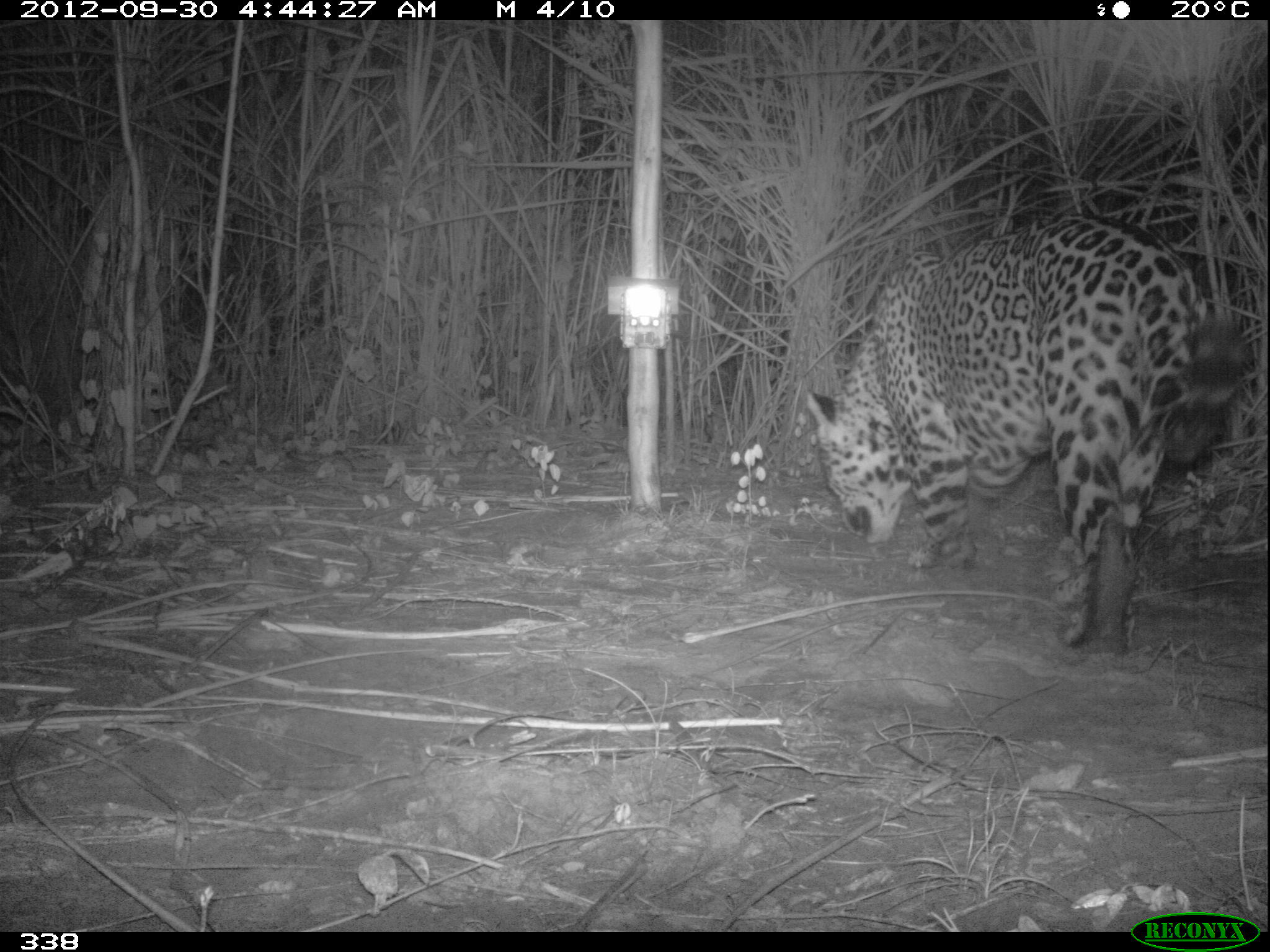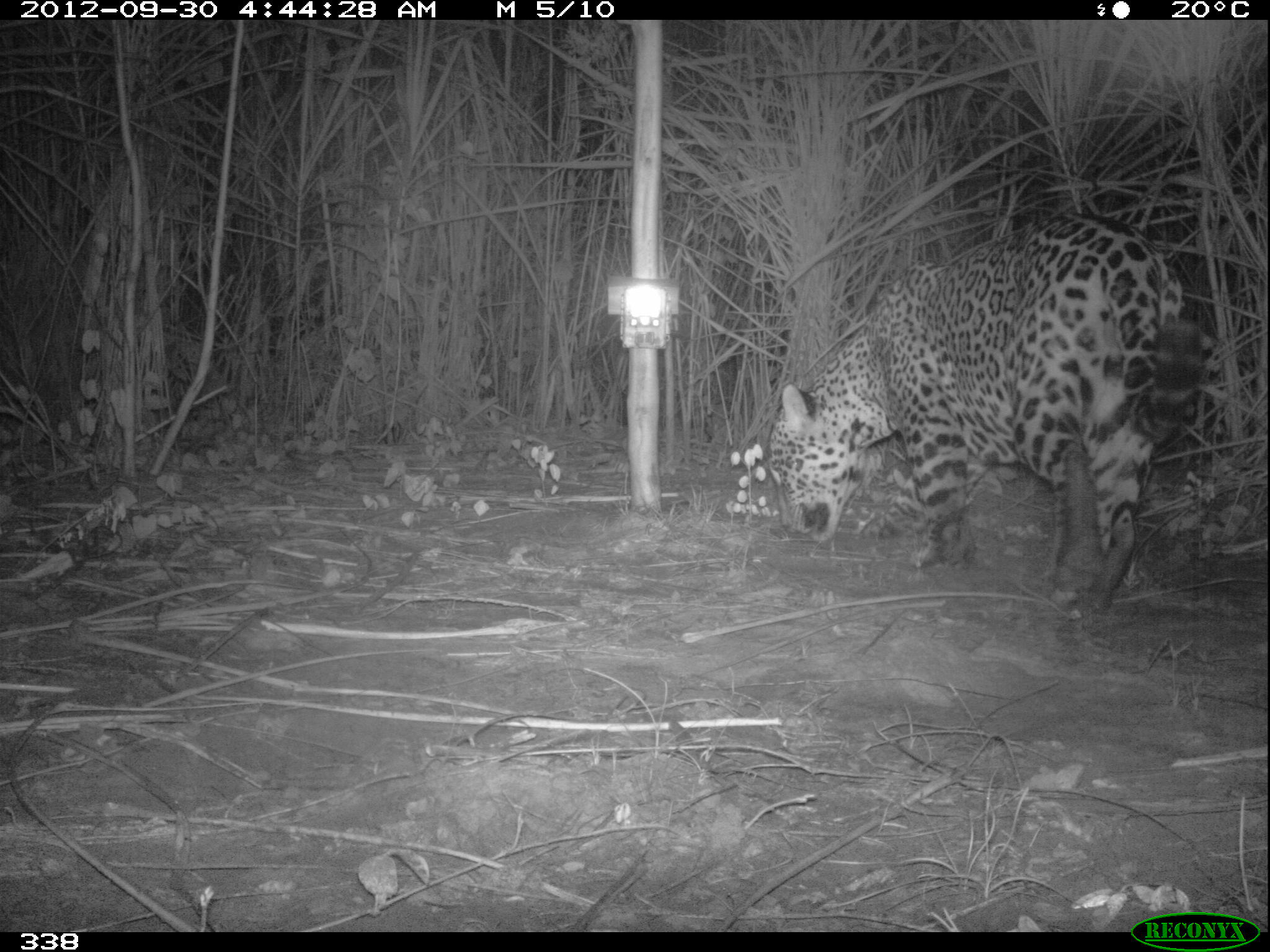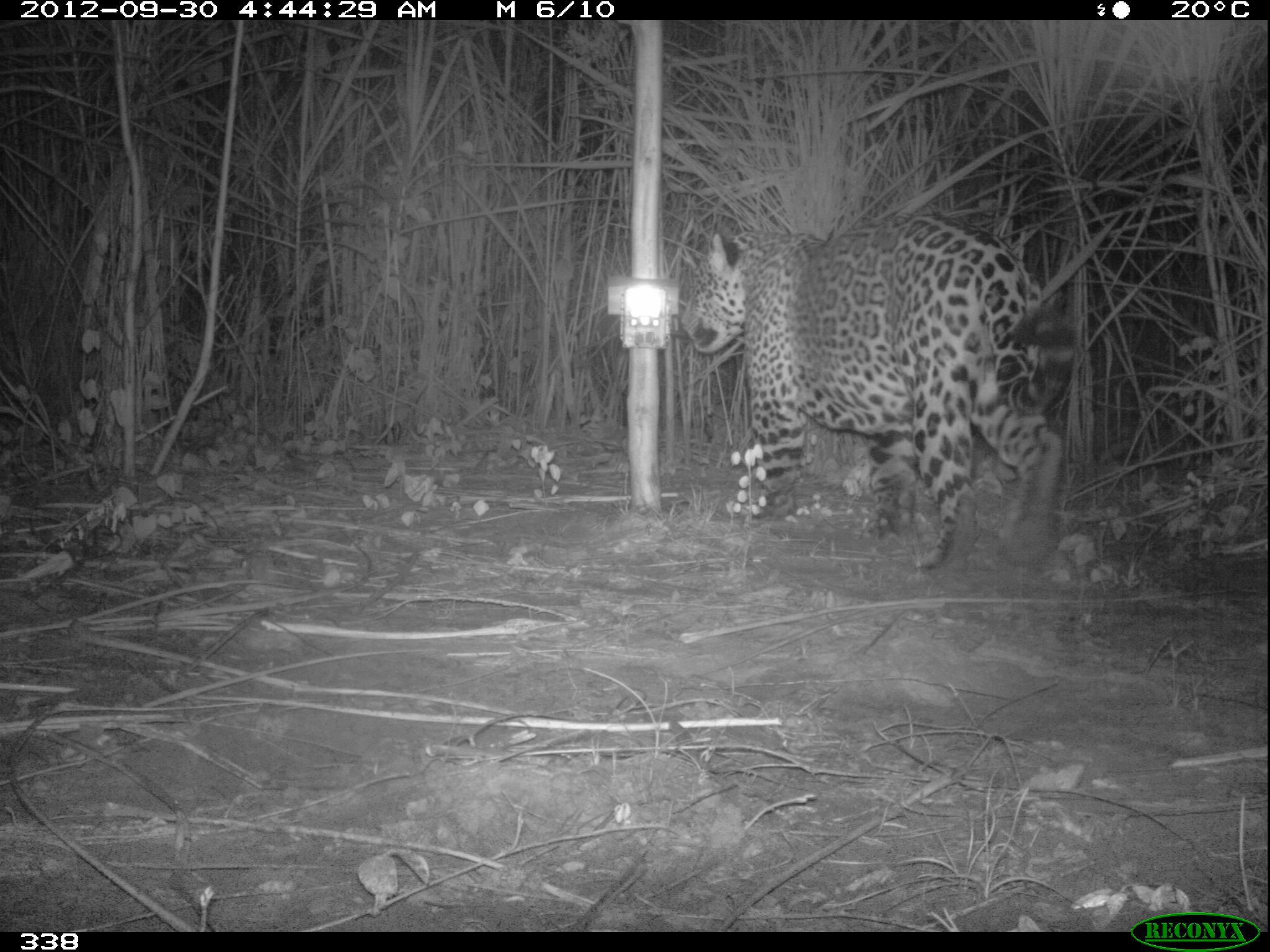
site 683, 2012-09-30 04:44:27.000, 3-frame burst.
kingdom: Animalia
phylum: Chordata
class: Mammalia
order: Carnivora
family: Felidae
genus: Panthera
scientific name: Panthera onca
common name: jaguar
Panthera onca (jaguar).